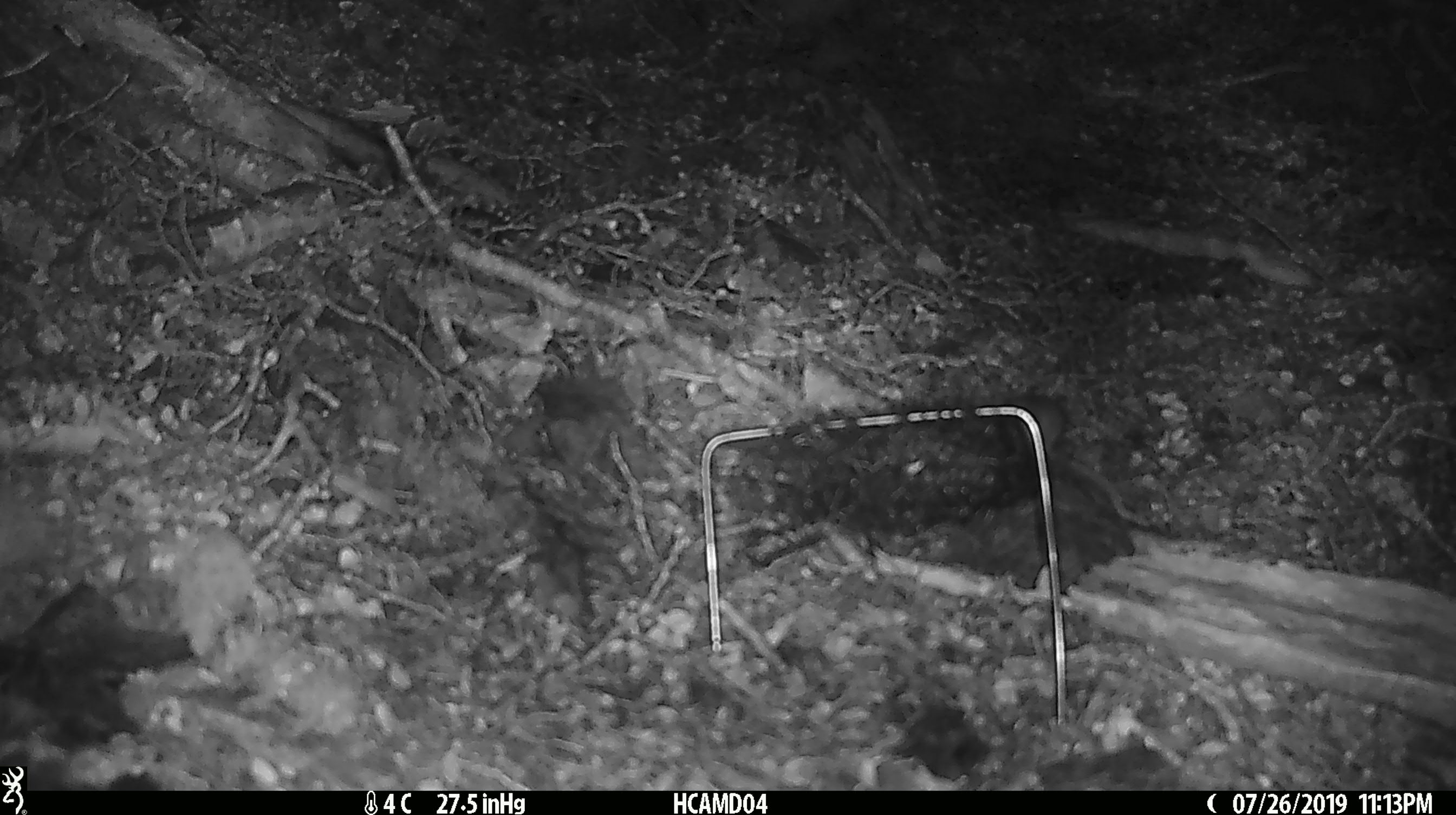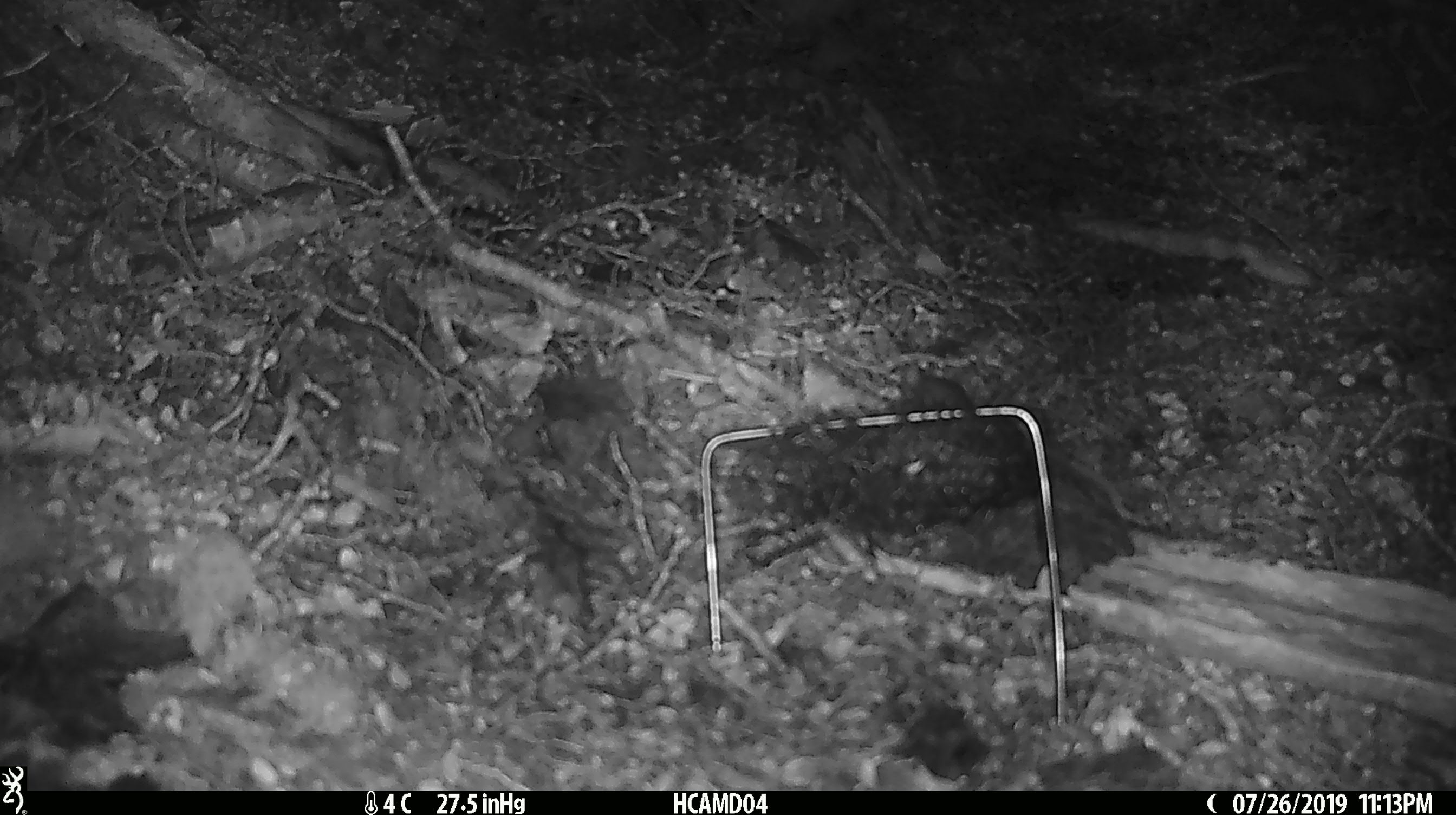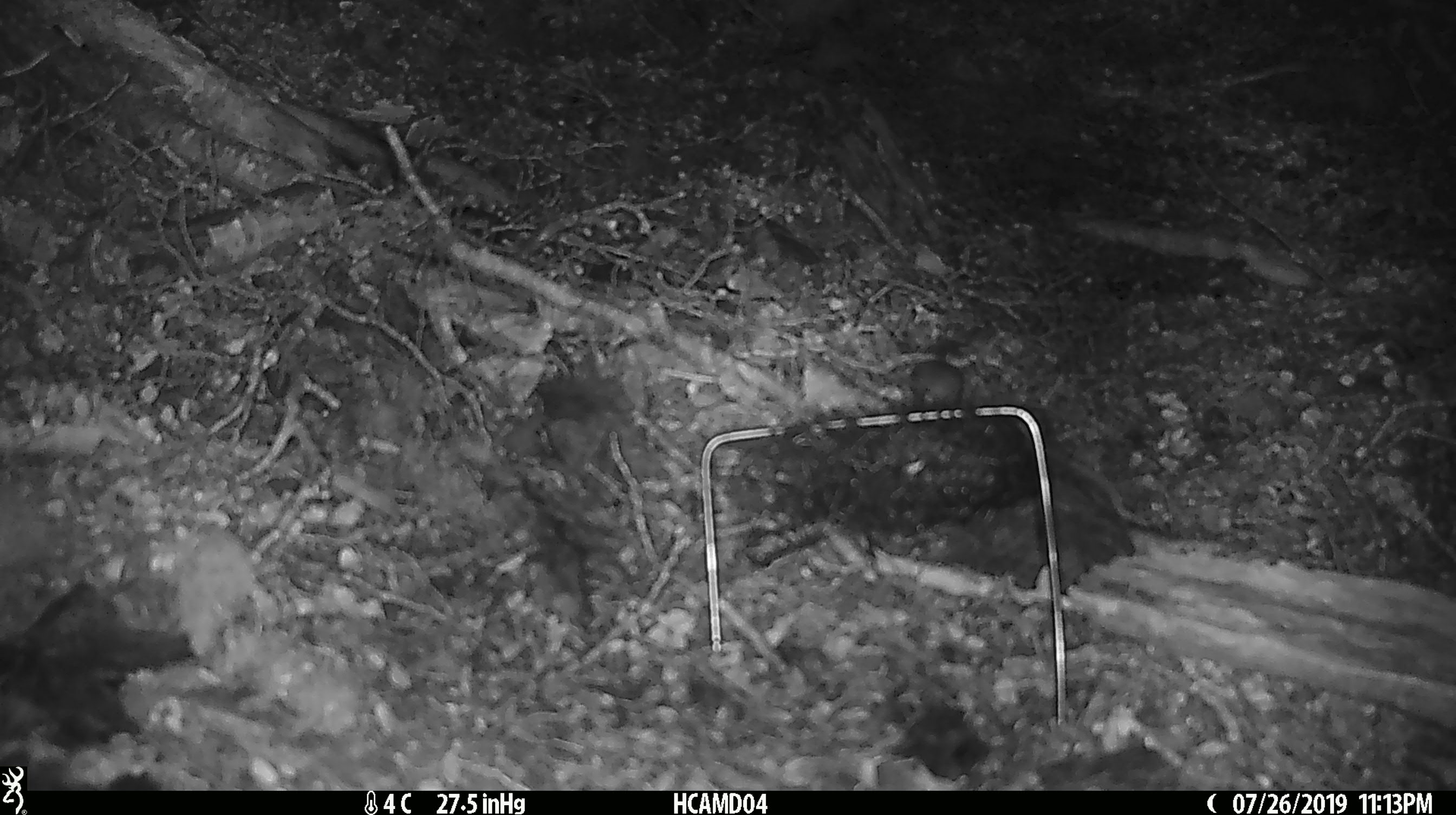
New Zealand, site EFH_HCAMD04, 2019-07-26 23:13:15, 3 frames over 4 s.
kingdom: Animalia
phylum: Chordata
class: Mammalia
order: Rodentia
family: Muridae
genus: Mus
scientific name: Mus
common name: mouse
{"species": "mouse (Mus)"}